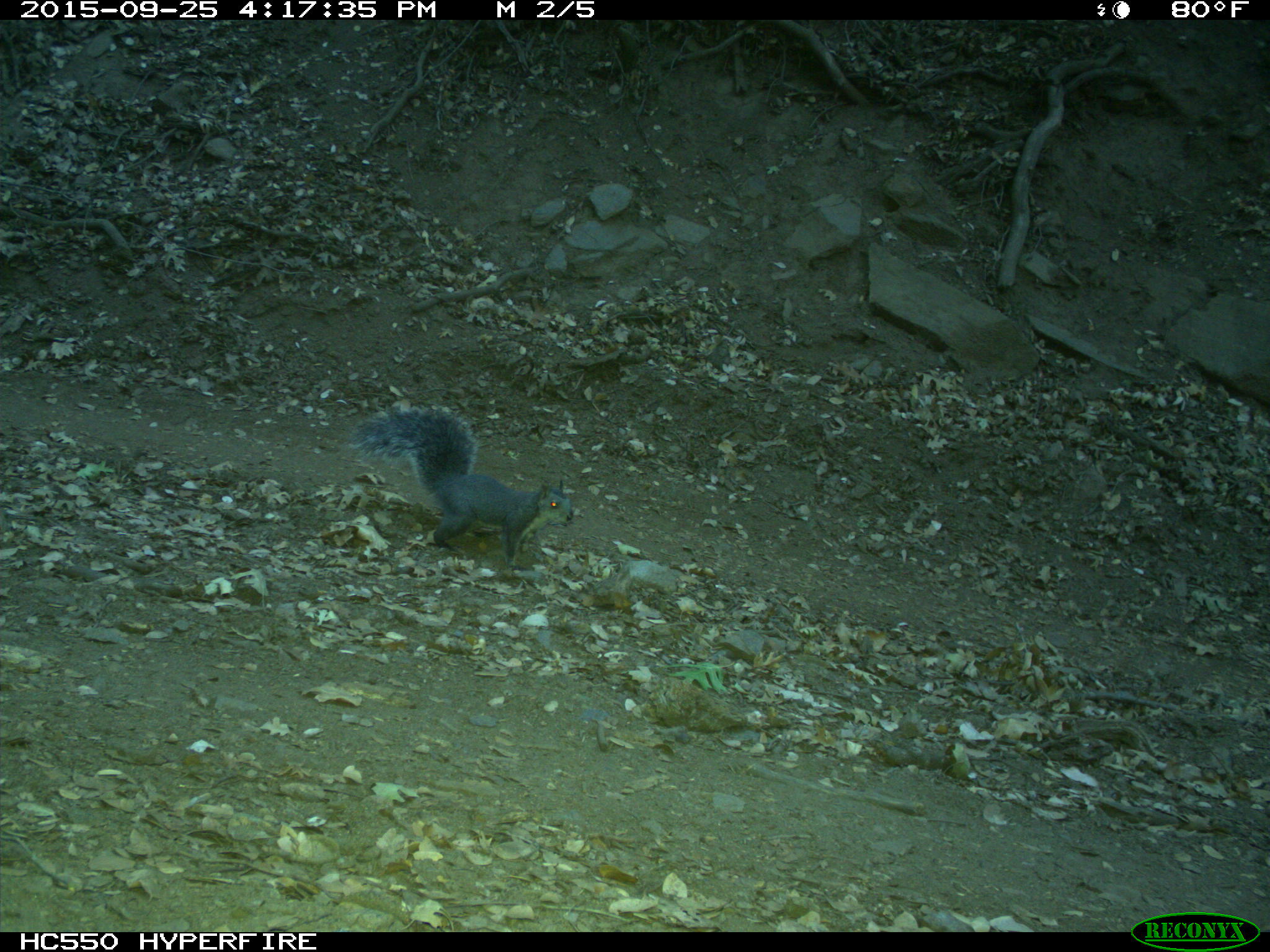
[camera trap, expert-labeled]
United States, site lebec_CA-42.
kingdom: Animalia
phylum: Chordata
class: Mammalia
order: Rodentia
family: Sciuridae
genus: Sciurus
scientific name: Sciurus carolinensis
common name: eastern gray squirrel